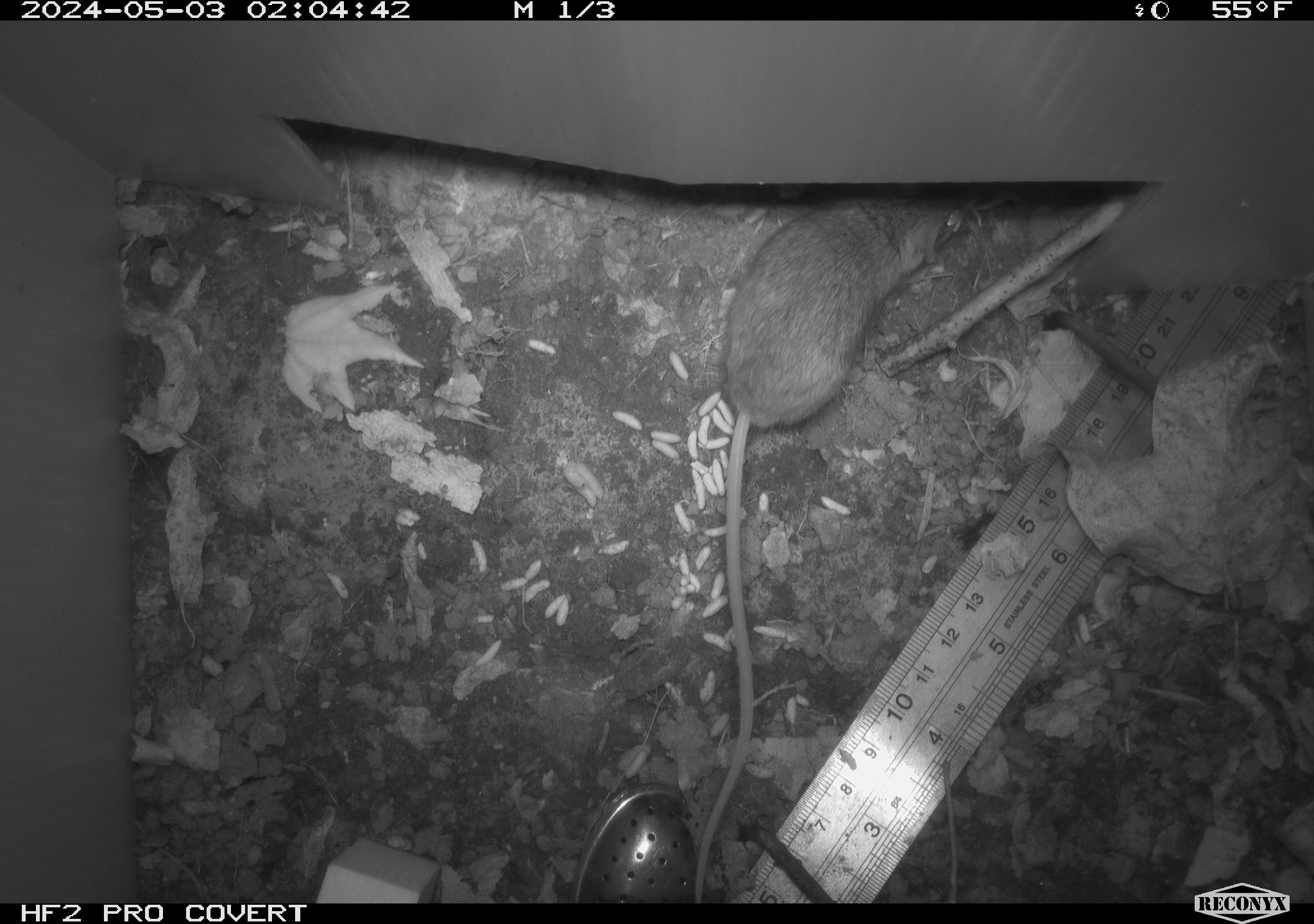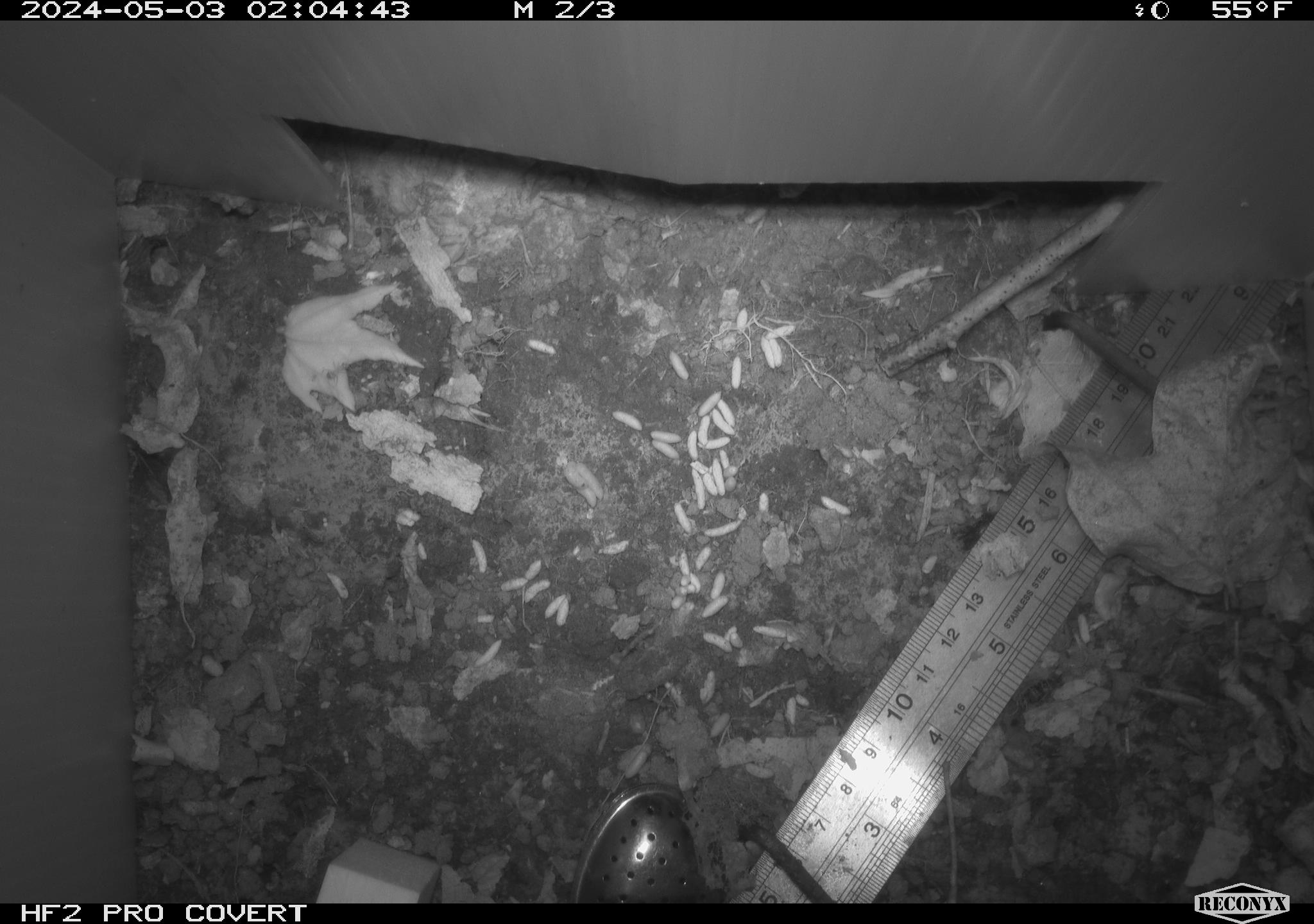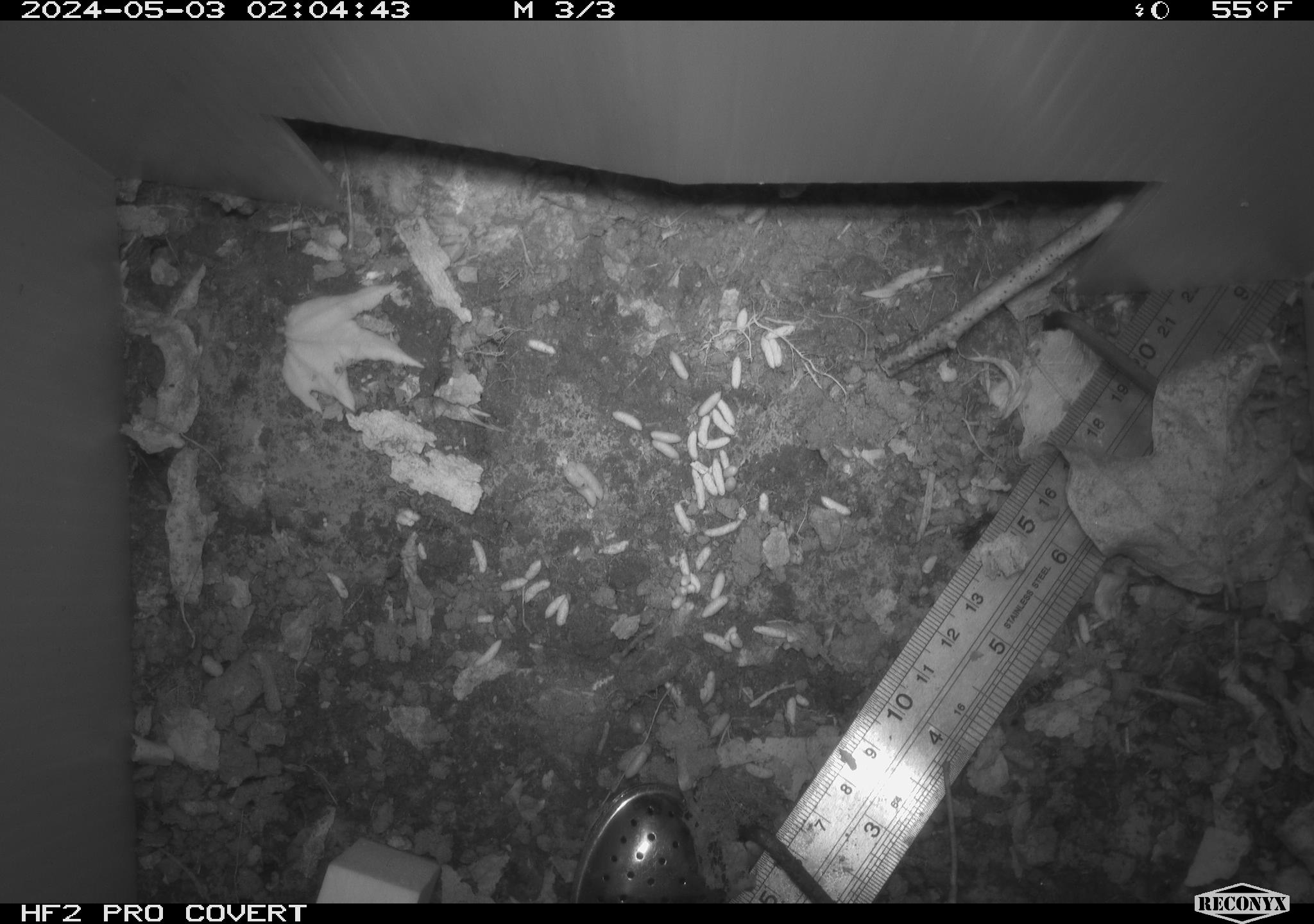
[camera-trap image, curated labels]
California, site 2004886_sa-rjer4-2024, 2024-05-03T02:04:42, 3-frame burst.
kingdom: Animalia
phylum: Chordata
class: Mammalia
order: Rodentia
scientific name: Rodentia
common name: mouse species